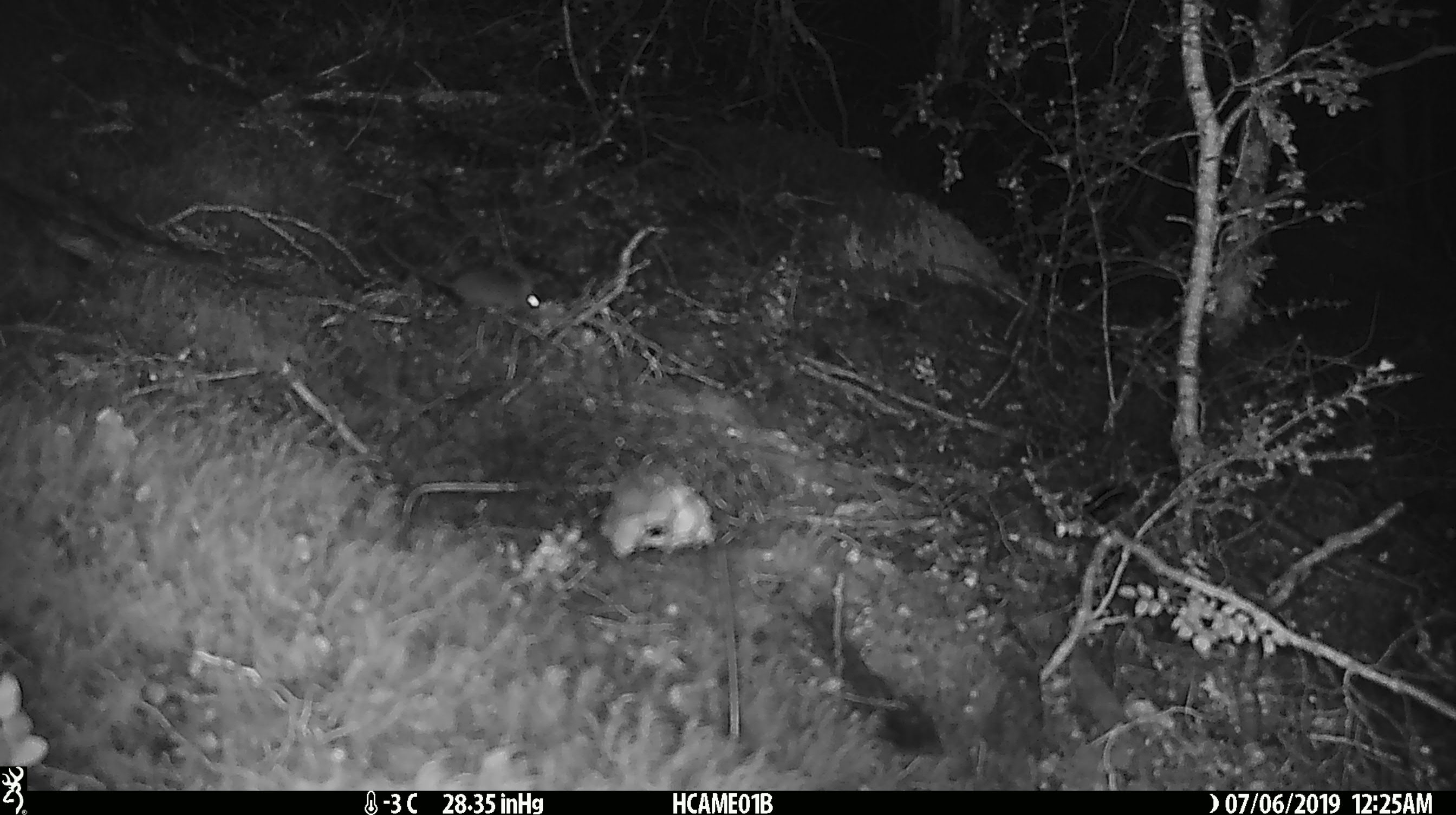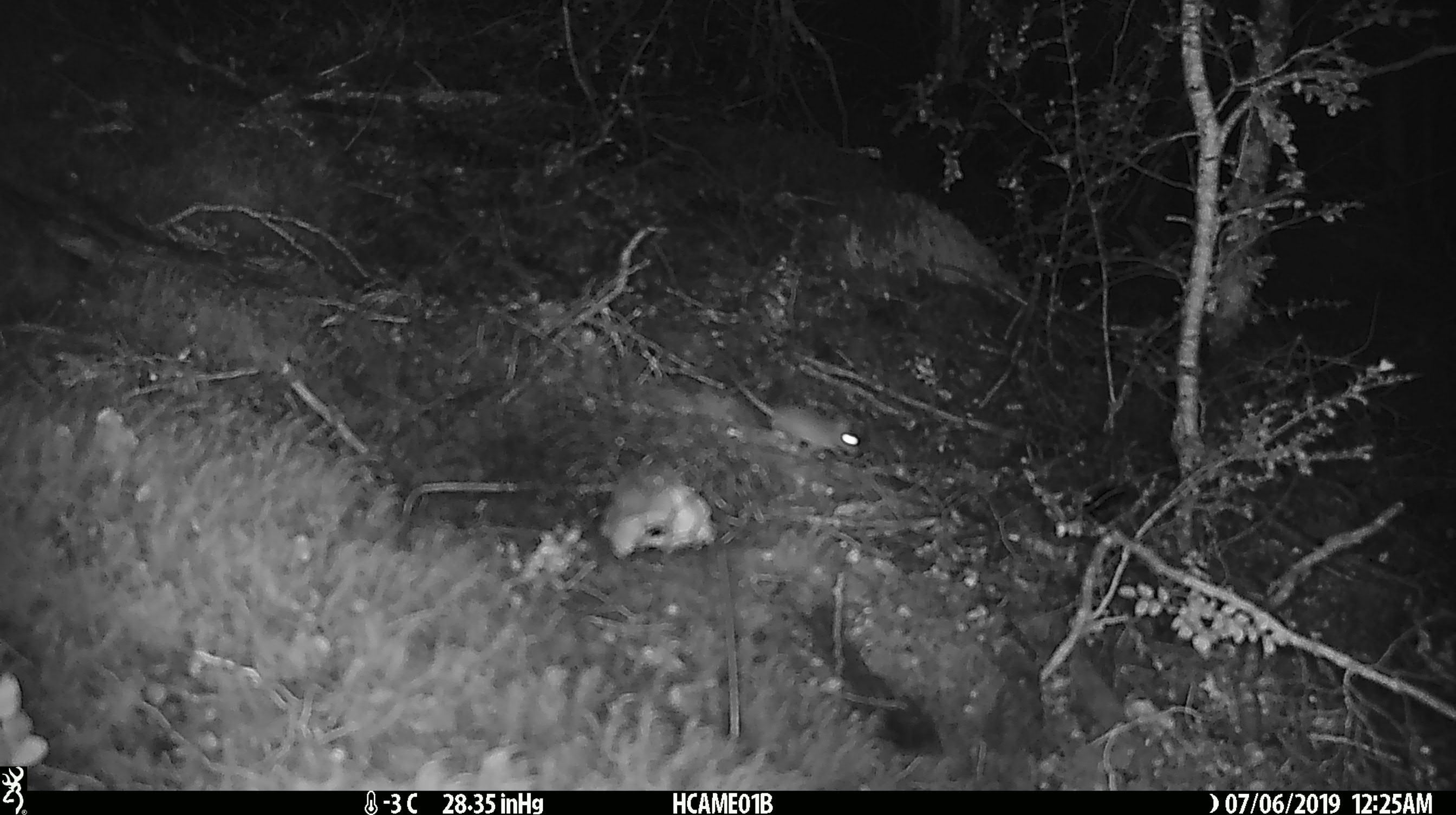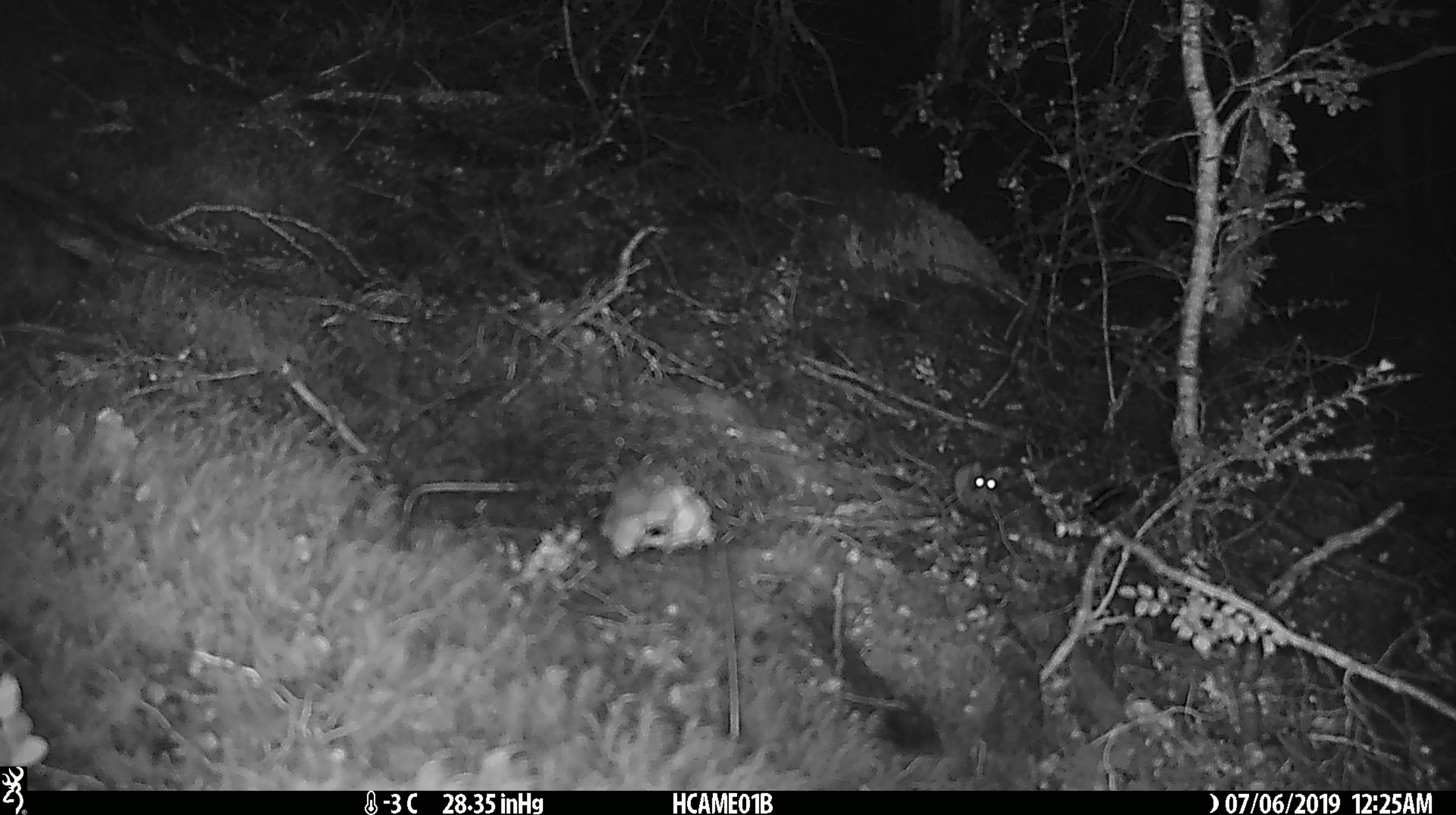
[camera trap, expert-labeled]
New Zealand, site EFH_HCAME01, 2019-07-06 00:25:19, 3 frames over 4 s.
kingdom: Animalia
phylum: Chordata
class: Mammalia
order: Rodentia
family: Muridae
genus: Mus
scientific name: Mus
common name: mouse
Mouse (Mus).